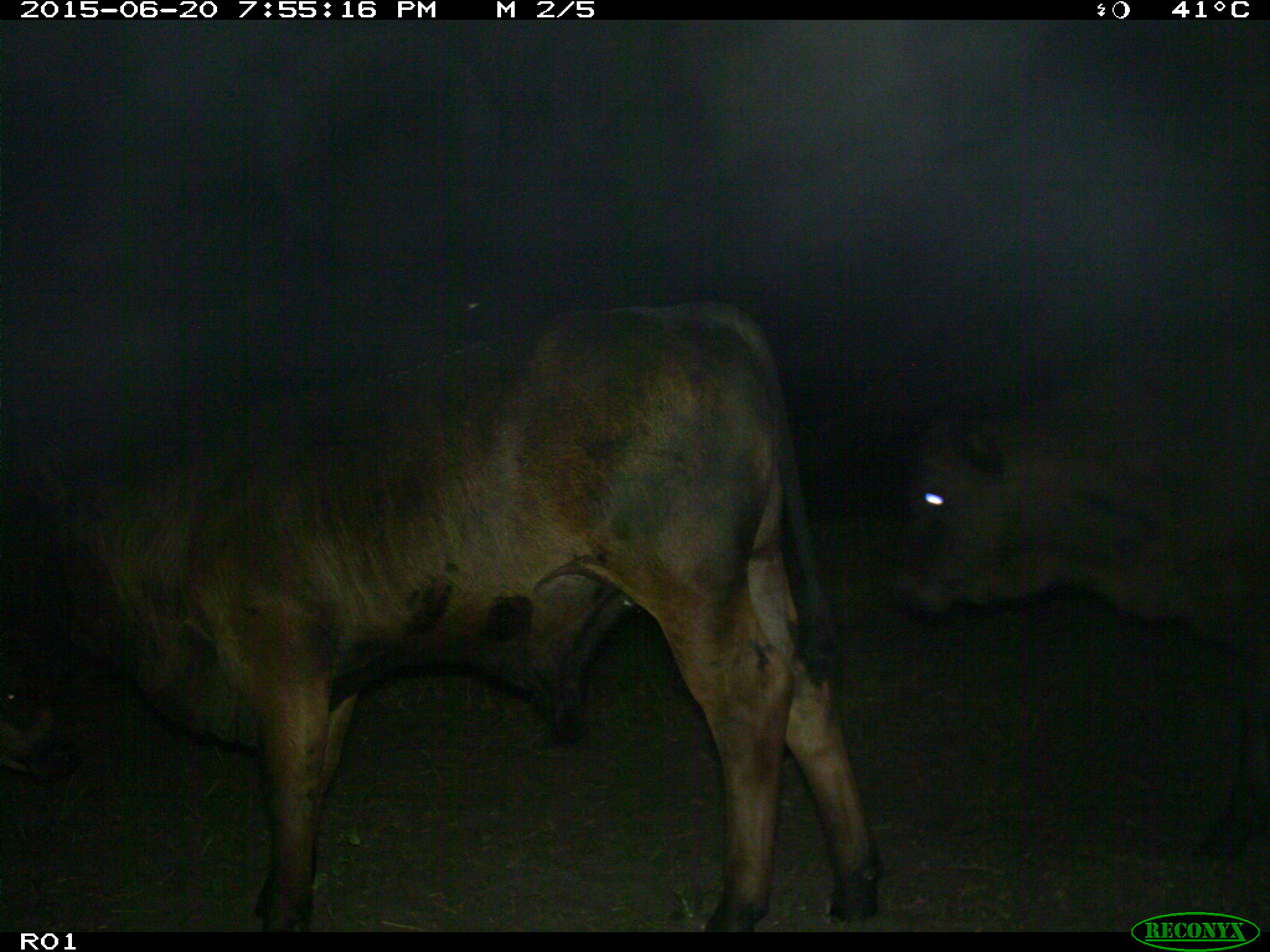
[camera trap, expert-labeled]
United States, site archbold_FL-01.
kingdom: Animalia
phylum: Chordata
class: Mammalia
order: Artiodactyla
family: Bovidae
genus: Bos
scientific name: Bos taurus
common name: domestic cow